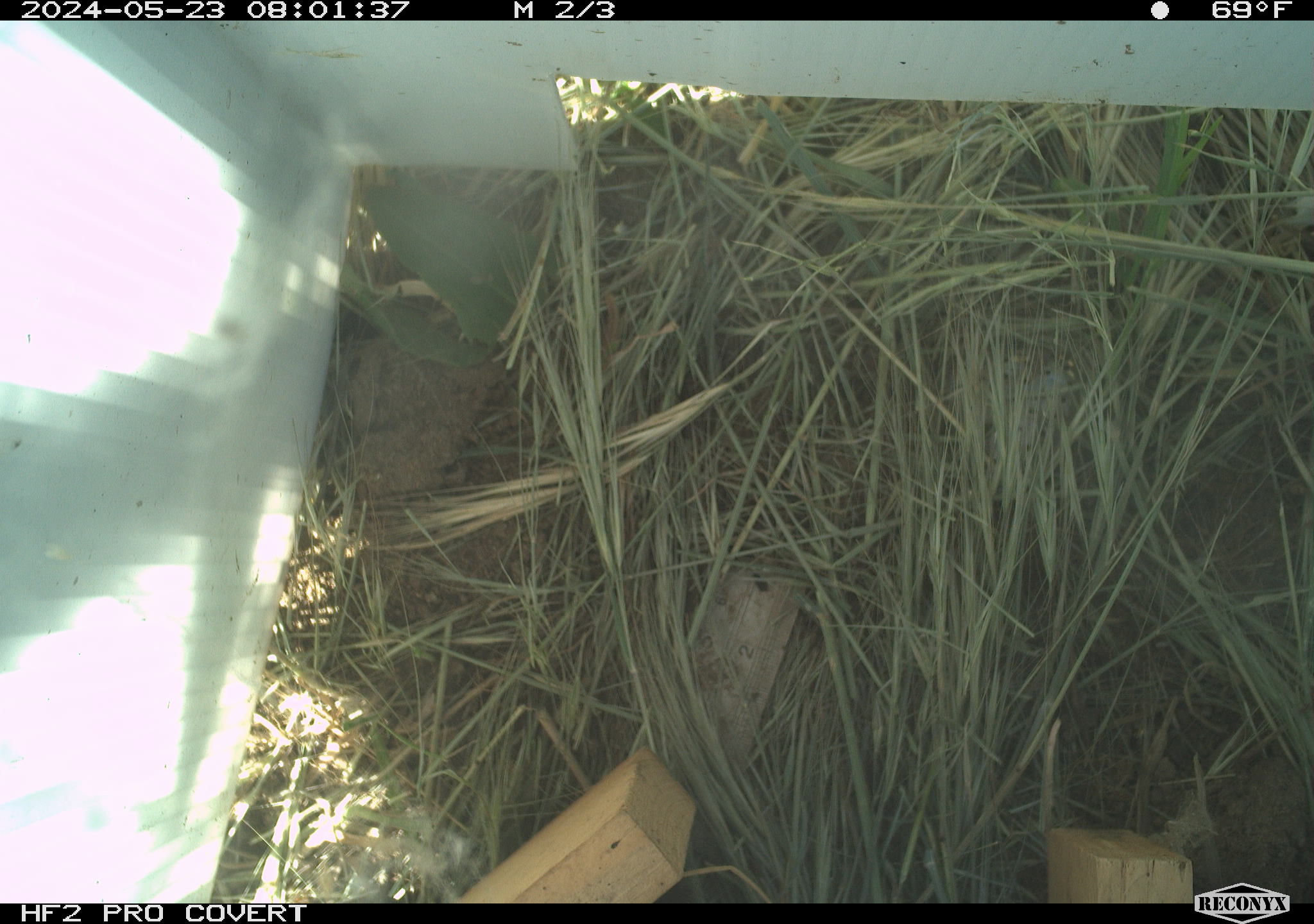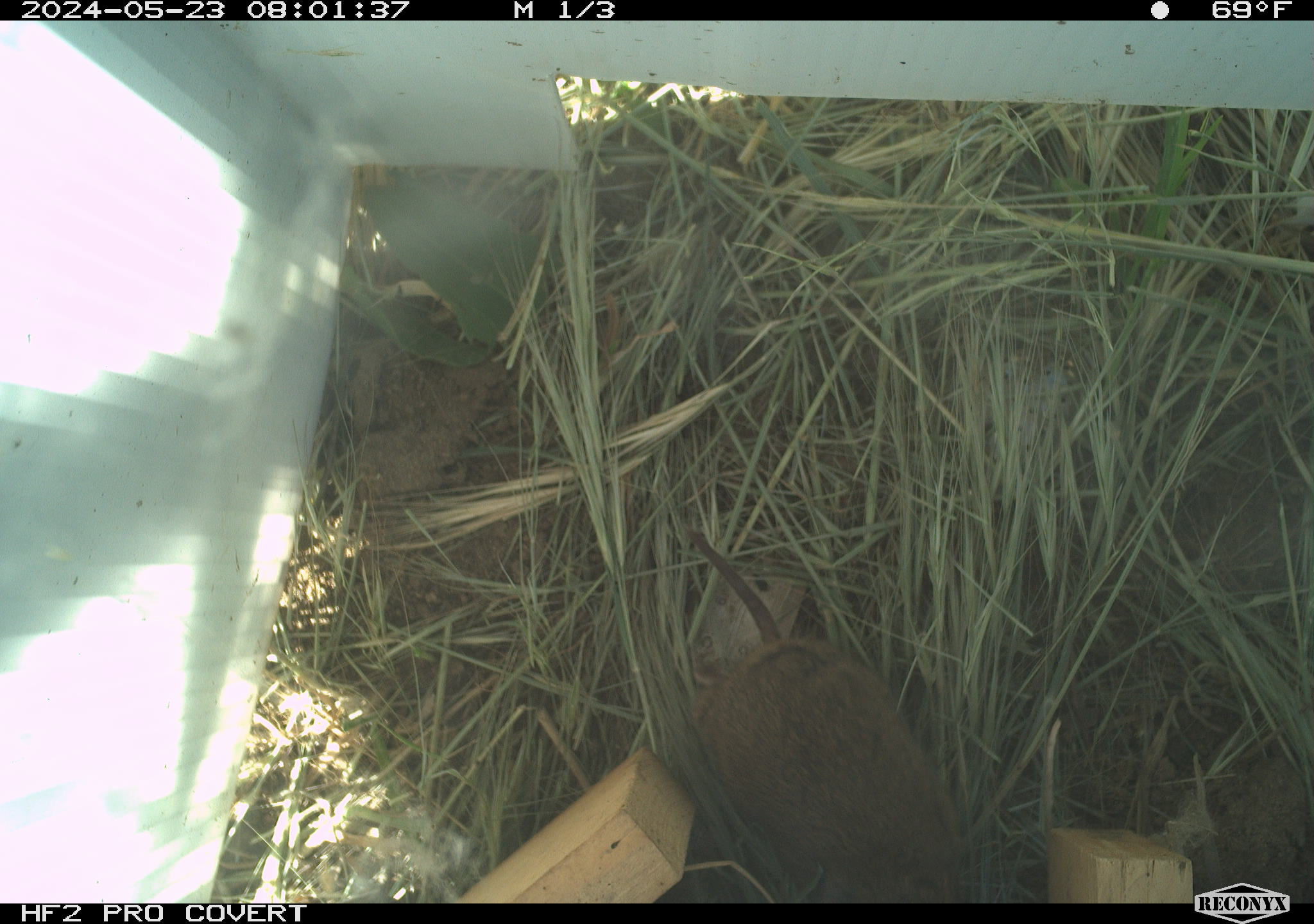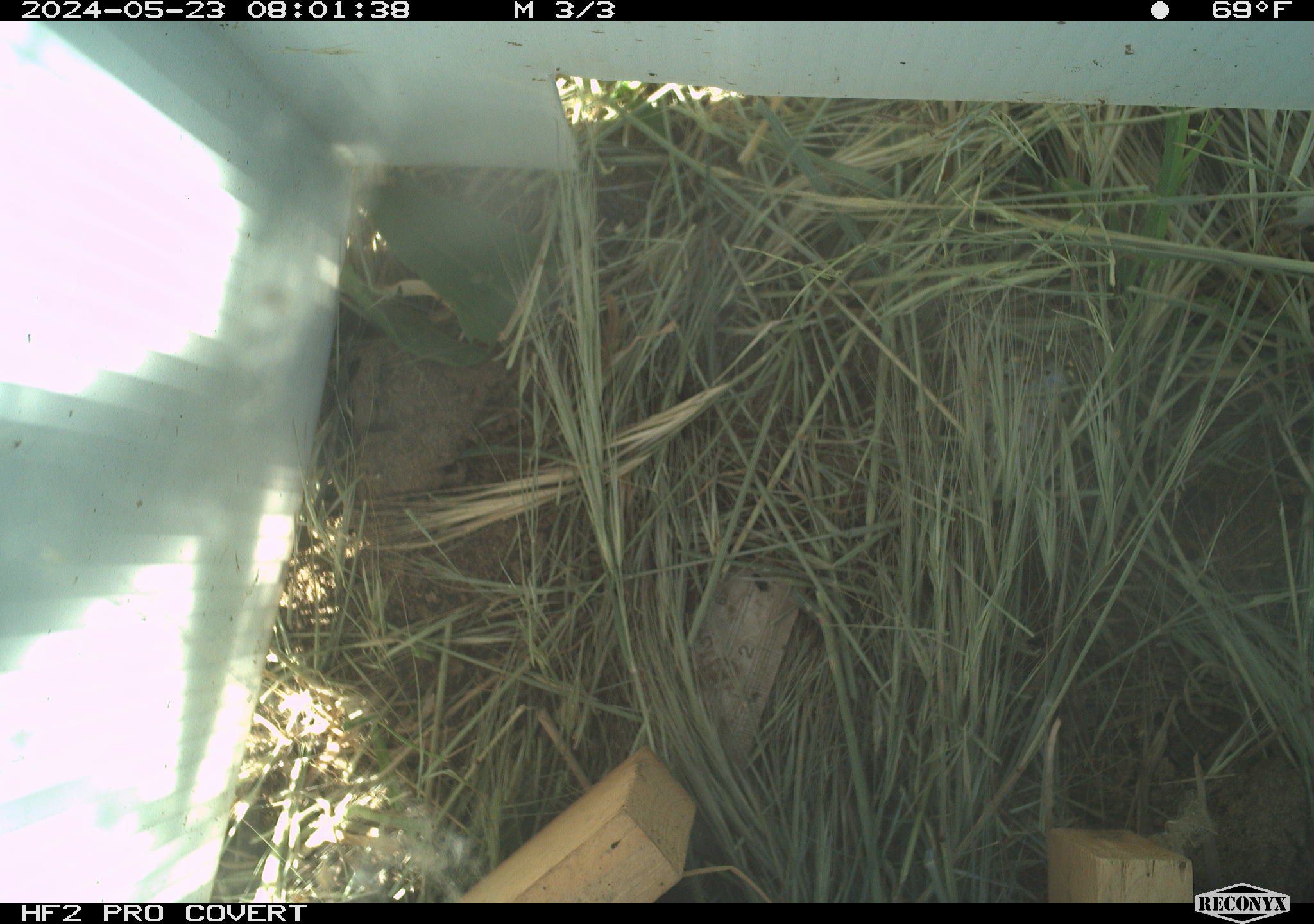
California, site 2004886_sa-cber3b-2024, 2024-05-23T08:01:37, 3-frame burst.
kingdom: Animalia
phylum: Chordata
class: Mammalia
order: Rodentia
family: Cricetidae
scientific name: Arvicolinae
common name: voles, lemmings, and muskrats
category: arvicolinae subfamily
Arvicolinae subfamily (voles, lemmings, and muskrats) (Arvicolinae).